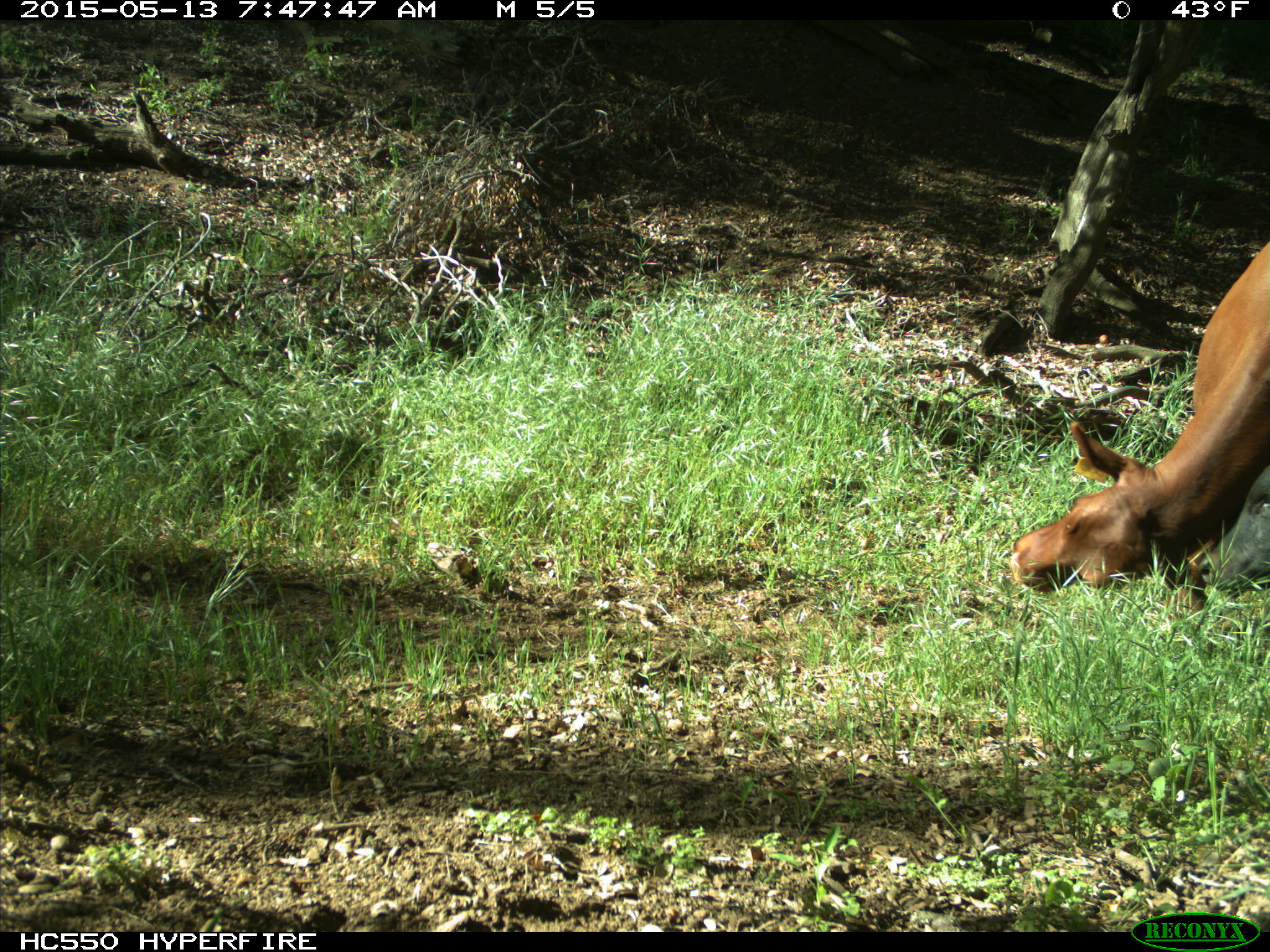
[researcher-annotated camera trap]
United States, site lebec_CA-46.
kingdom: Animalia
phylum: Chordata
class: Mammalia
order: Artiodactyla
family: Bovidae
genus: Bos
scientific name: Bos taurus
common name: domestic cow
Bos taurus (domestic cow).